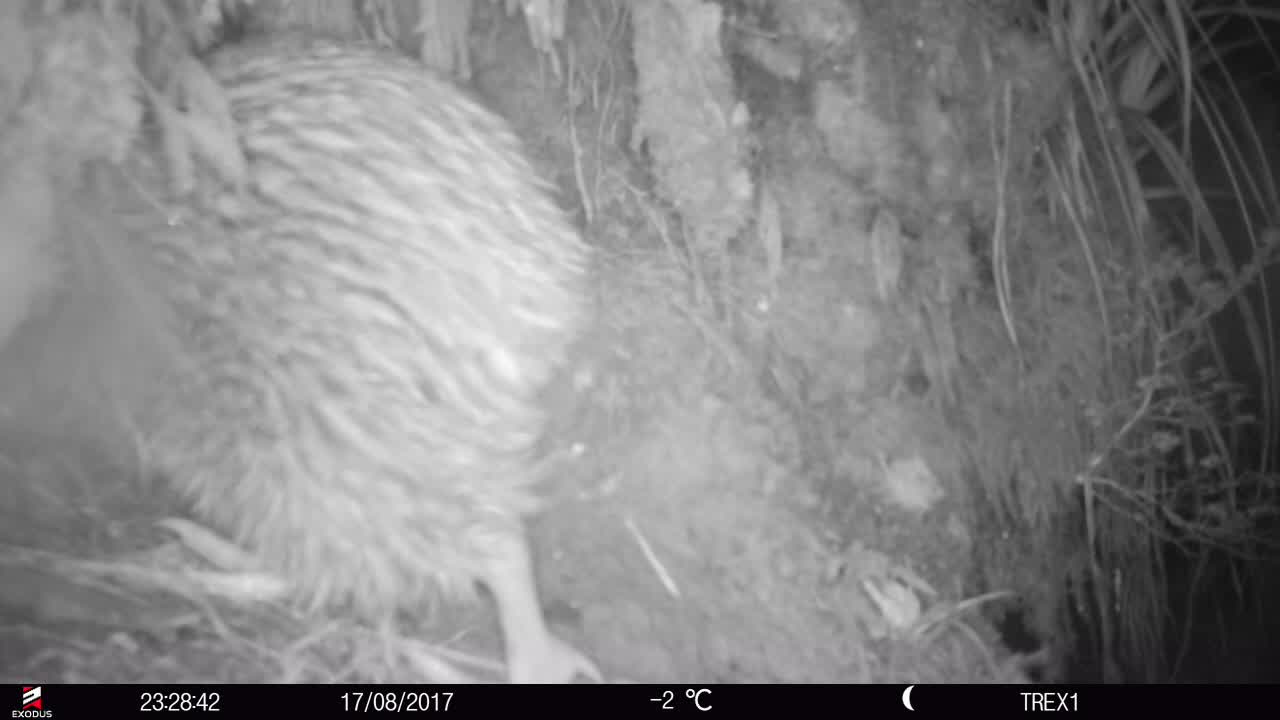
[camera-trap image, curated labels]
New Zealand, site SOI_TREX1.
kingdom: Animalia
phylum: Chordata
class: Aves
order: Apterygiformes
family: Apterygidae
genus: Apteryx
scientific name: Apteryx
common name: kiwi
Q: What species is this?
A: Kiwi (Apteryx).